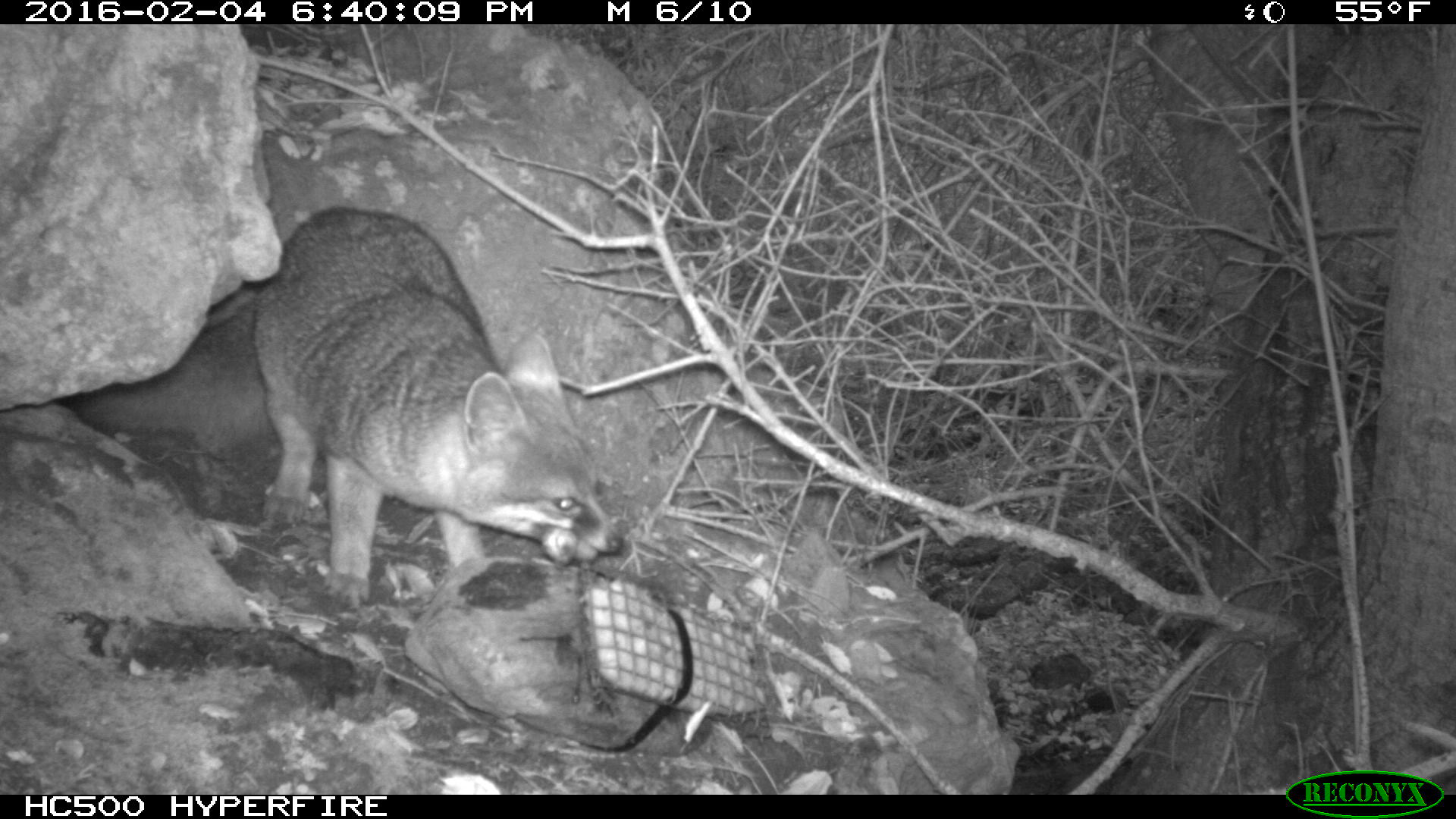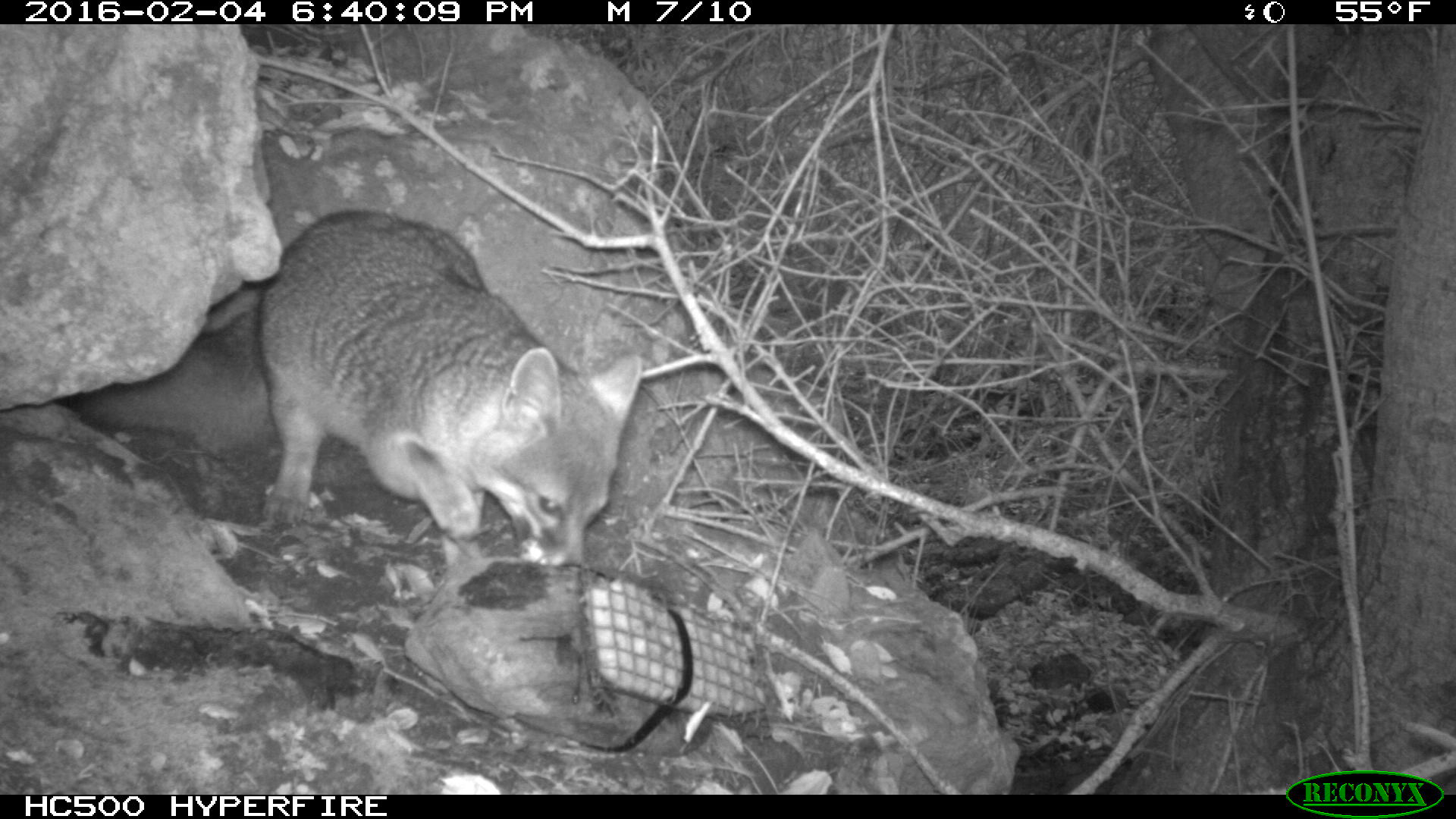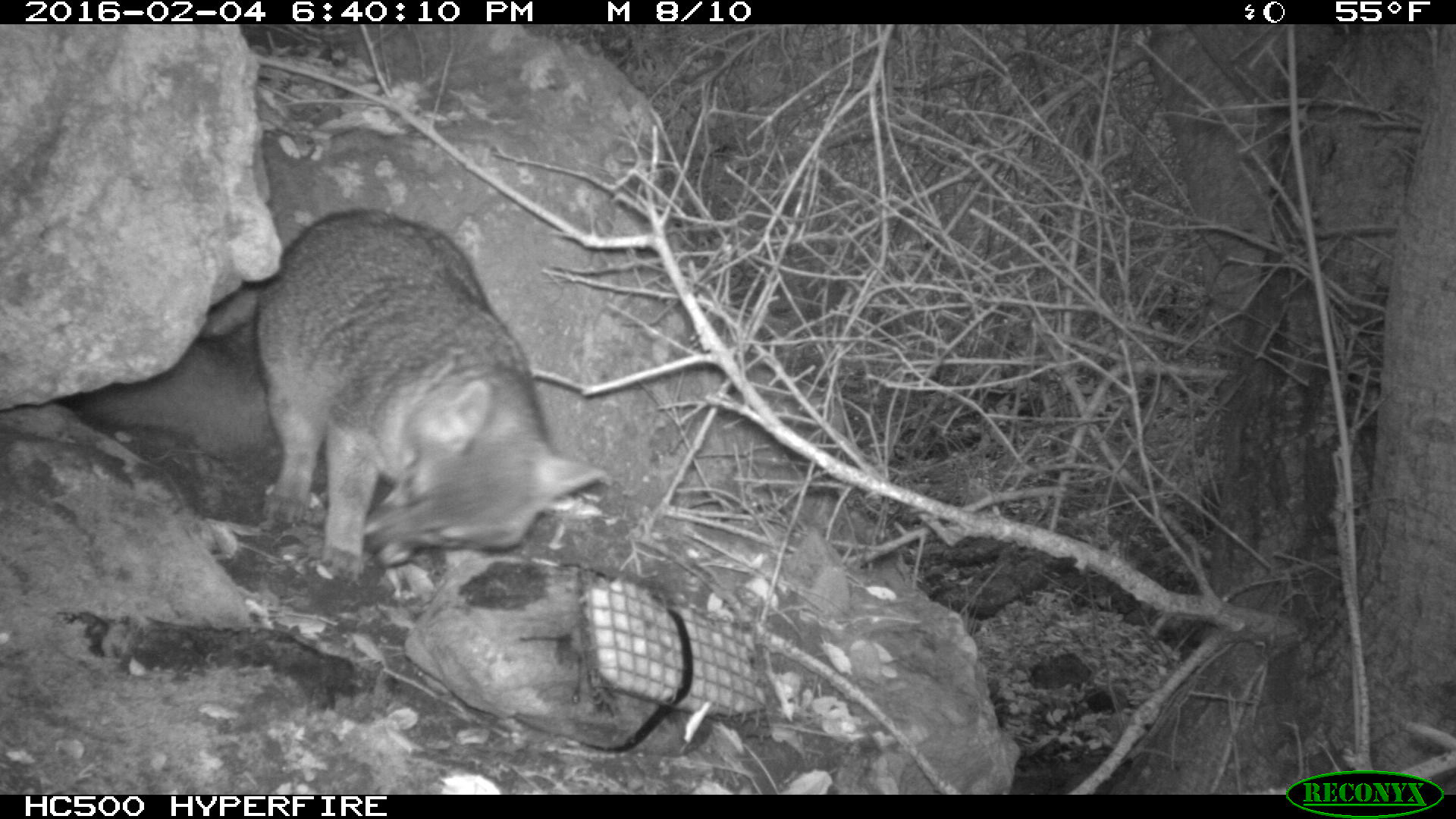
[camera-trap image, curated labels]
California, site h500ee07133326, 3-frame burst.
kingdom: Animalia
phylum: Chordata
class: Mammalia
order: Carnivora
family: Canidae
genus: Urocyon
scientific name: Urocyon littoralis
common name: island fox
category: fox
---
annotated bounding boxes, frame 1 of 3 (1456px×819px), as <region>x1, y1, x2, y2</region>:
fox: <region>64, 205, 622, 611</region>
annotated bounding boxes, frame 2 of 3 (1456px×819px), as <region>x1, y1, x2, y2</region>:
fox: <region>69, 208, 642, 566</region>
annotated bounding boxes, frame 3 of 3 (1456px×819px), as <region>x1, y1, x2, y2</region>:
fox: <region>80, 209, 607, 583</region>